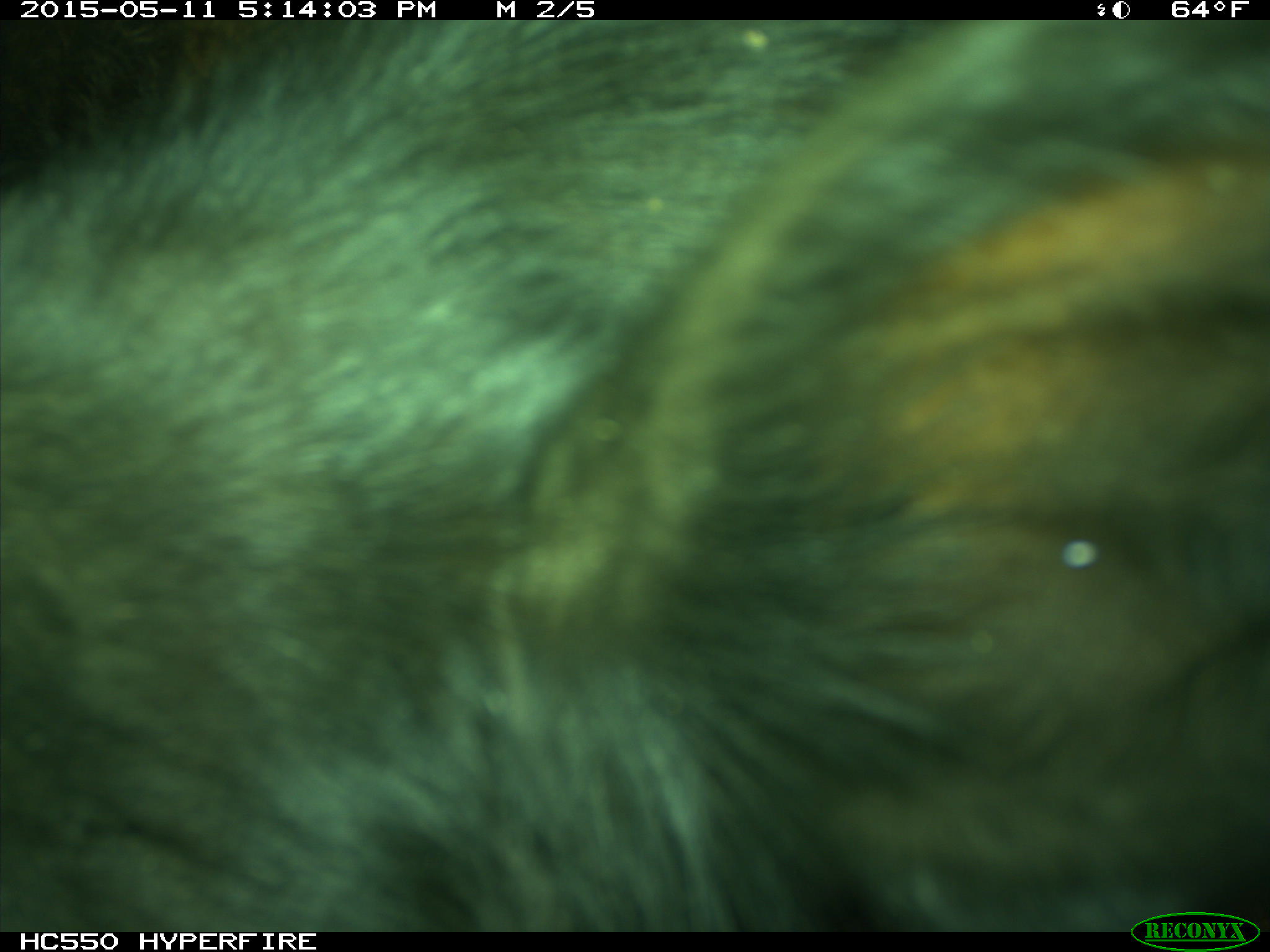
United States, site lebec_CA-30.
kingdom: Animalia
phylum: Chordata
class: Mammalia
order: Artiodactyla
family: Bovidae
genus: Bos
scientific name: Bos taurus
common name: domestic cow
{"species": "Bos taurus (domestic cow)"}